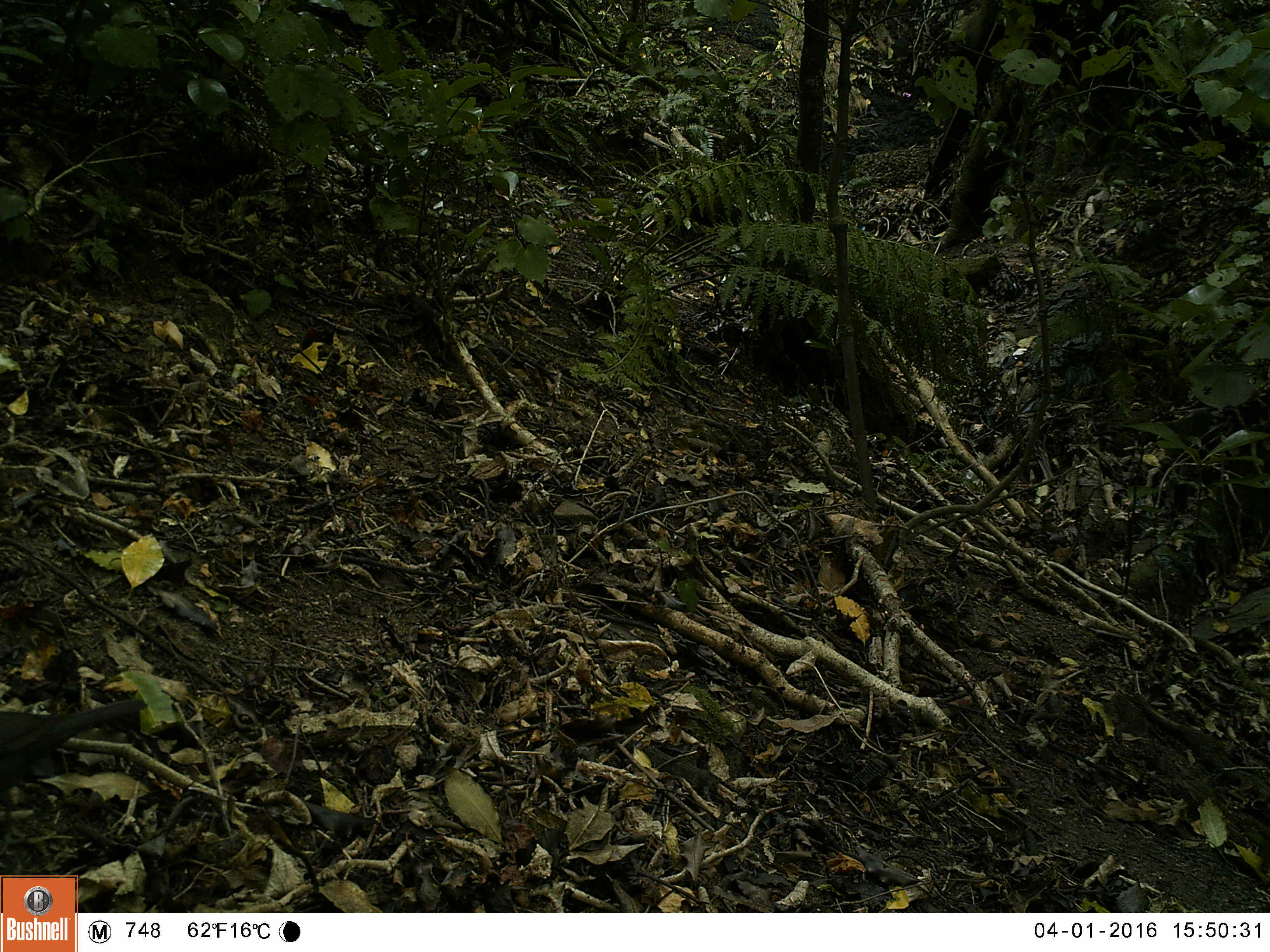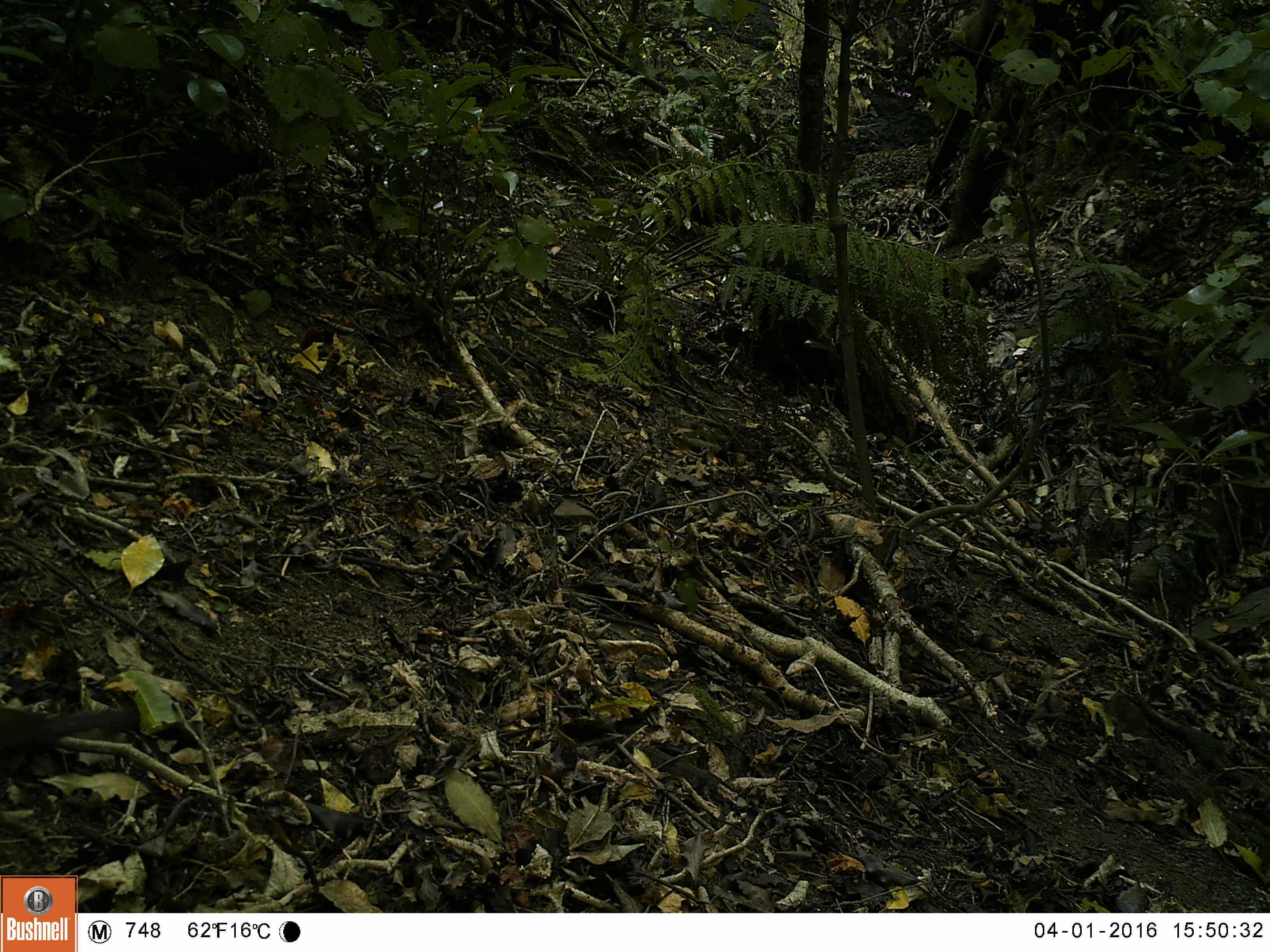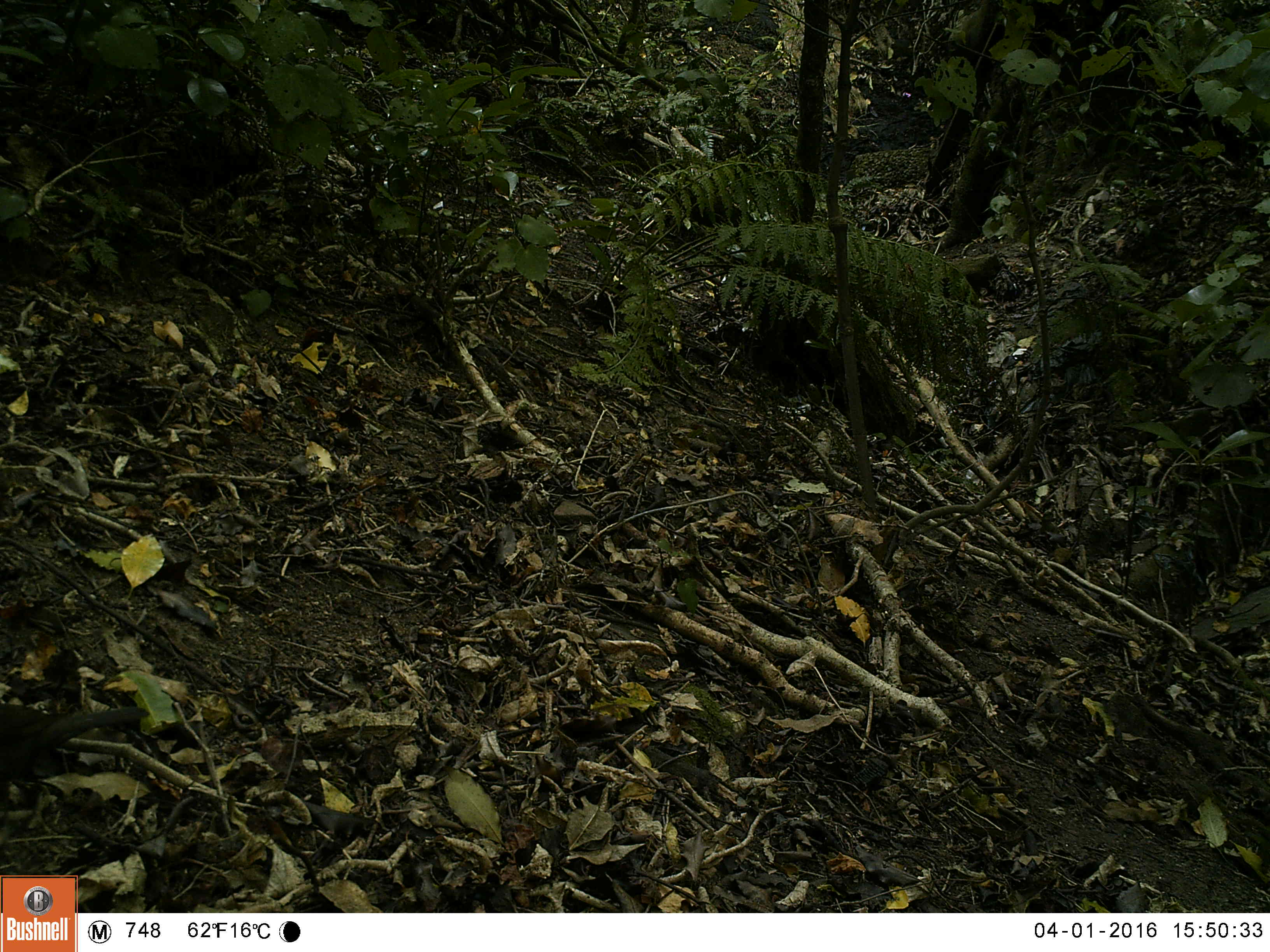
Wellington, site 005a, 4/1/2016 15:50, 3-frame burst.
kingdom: Animalia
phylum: Chordata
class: Aves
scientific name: Aves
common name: bird